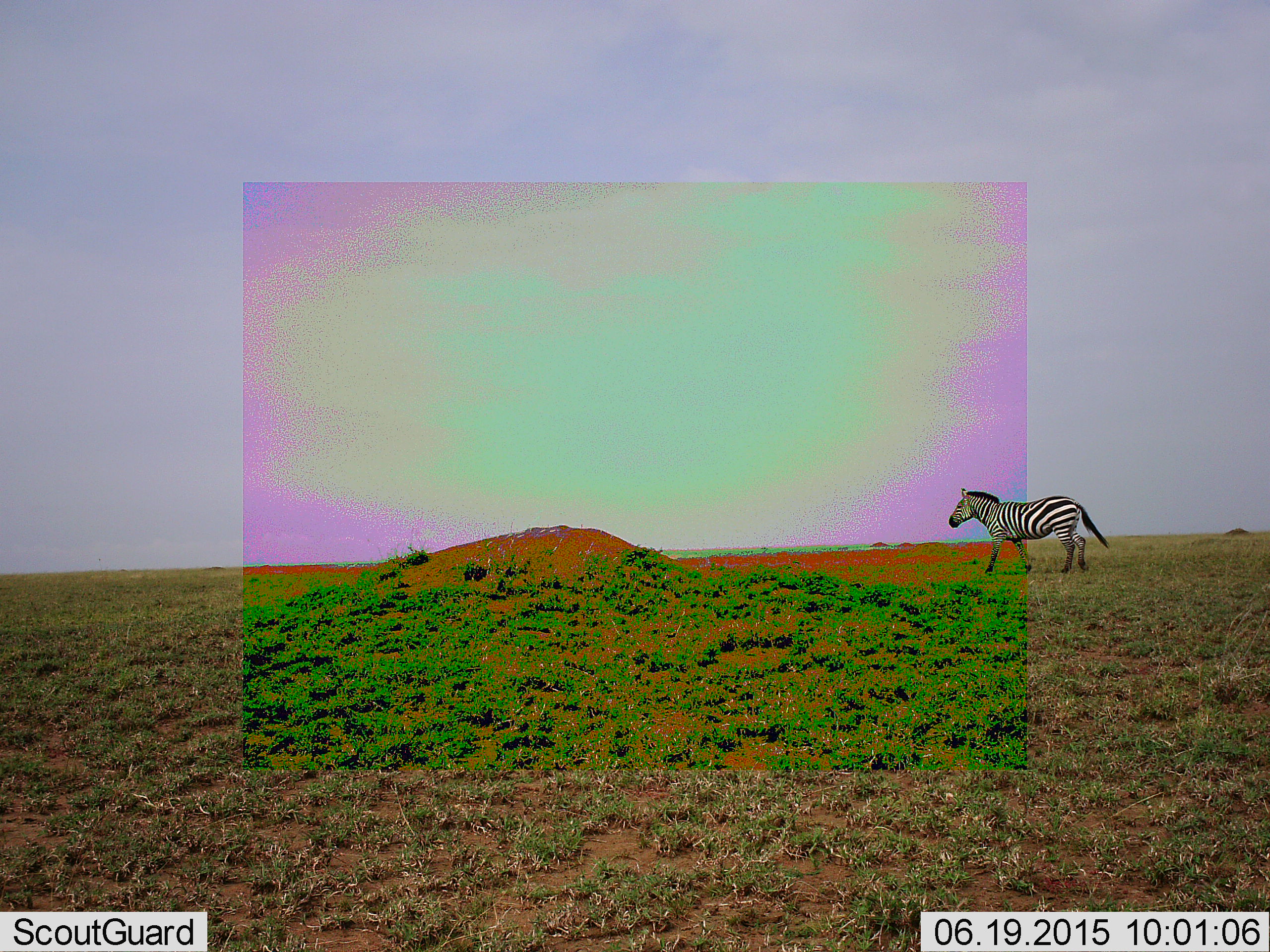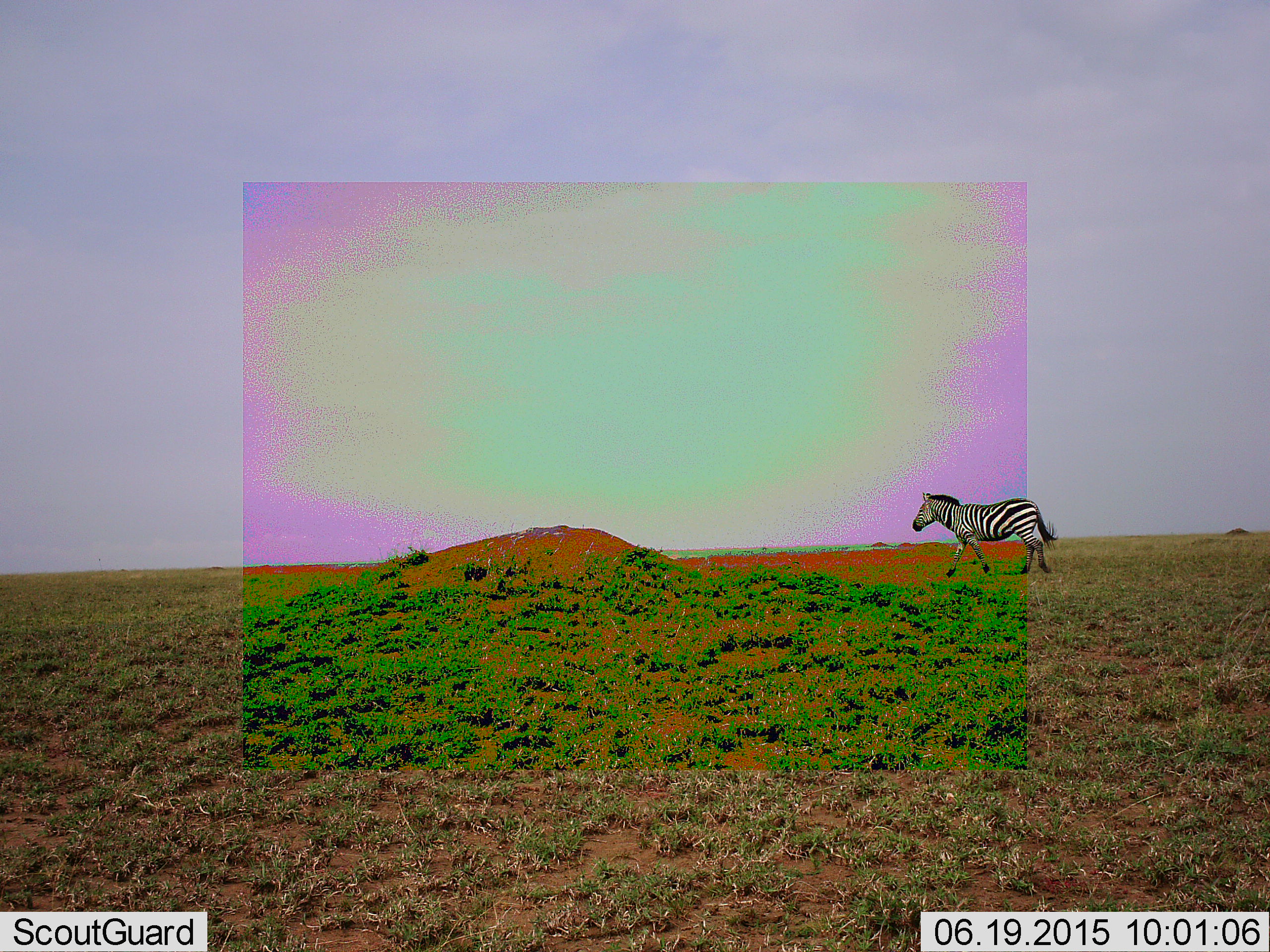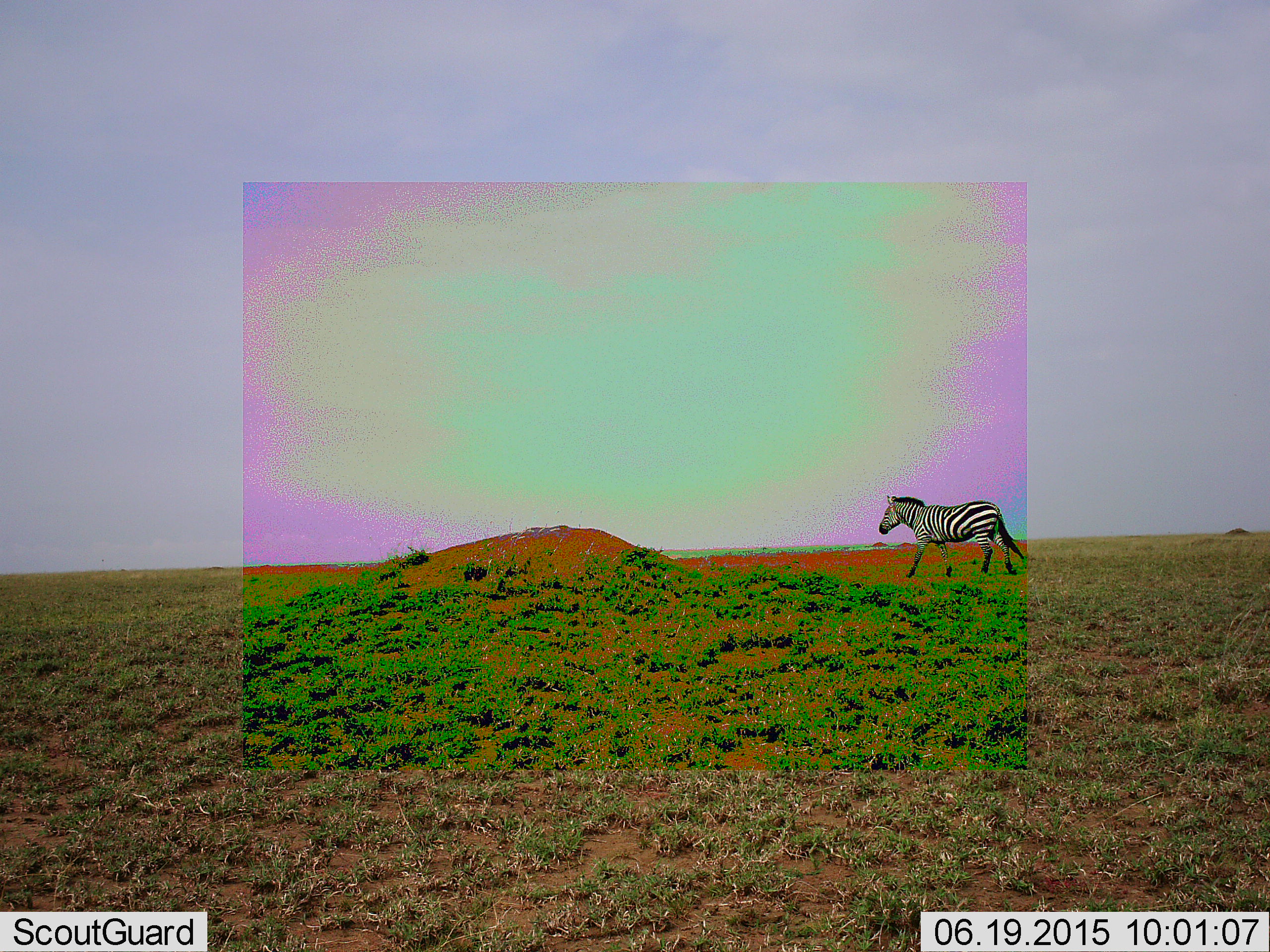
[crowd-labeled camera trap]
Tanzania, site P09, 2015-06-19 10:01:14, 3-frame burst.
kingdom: Animalia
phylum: Chordata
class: Mammalia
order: Perissodactyla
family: Equidae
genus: Equus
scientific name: Equus quagga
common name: plains zebra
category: zebra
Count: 1.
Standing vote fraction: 0%.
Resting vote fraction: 0%.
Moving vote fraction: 100%.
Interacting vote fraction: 0%.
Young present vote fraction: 0%.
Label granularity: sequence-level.